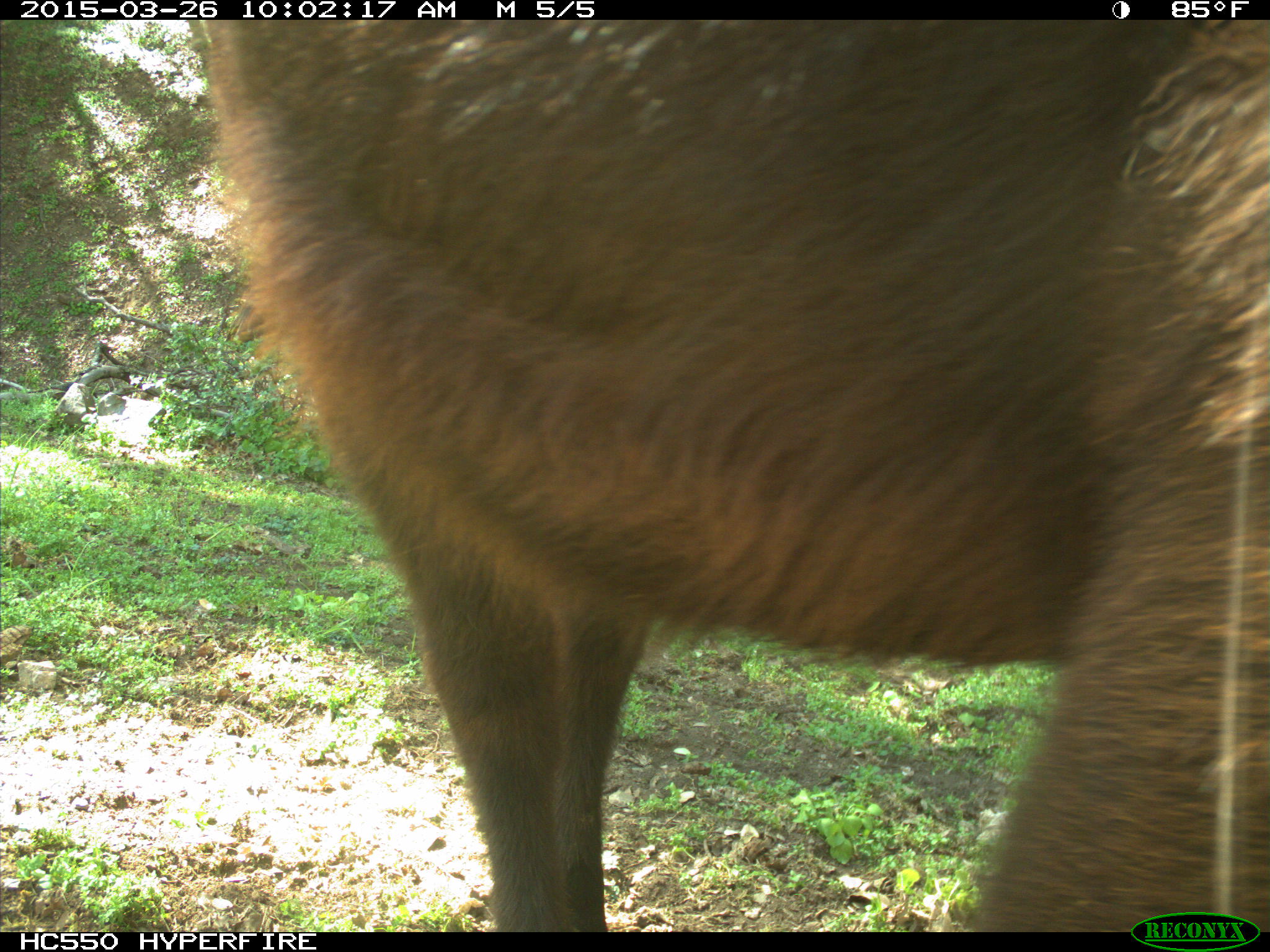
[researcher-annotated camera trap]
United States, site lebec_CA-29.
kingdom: Animalia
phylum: Chordata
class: Mammalia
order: Artiodactyla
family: Bovidae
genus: Bos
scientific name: Bos taurus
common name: domestic cow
Bos taurus (domestic cow).